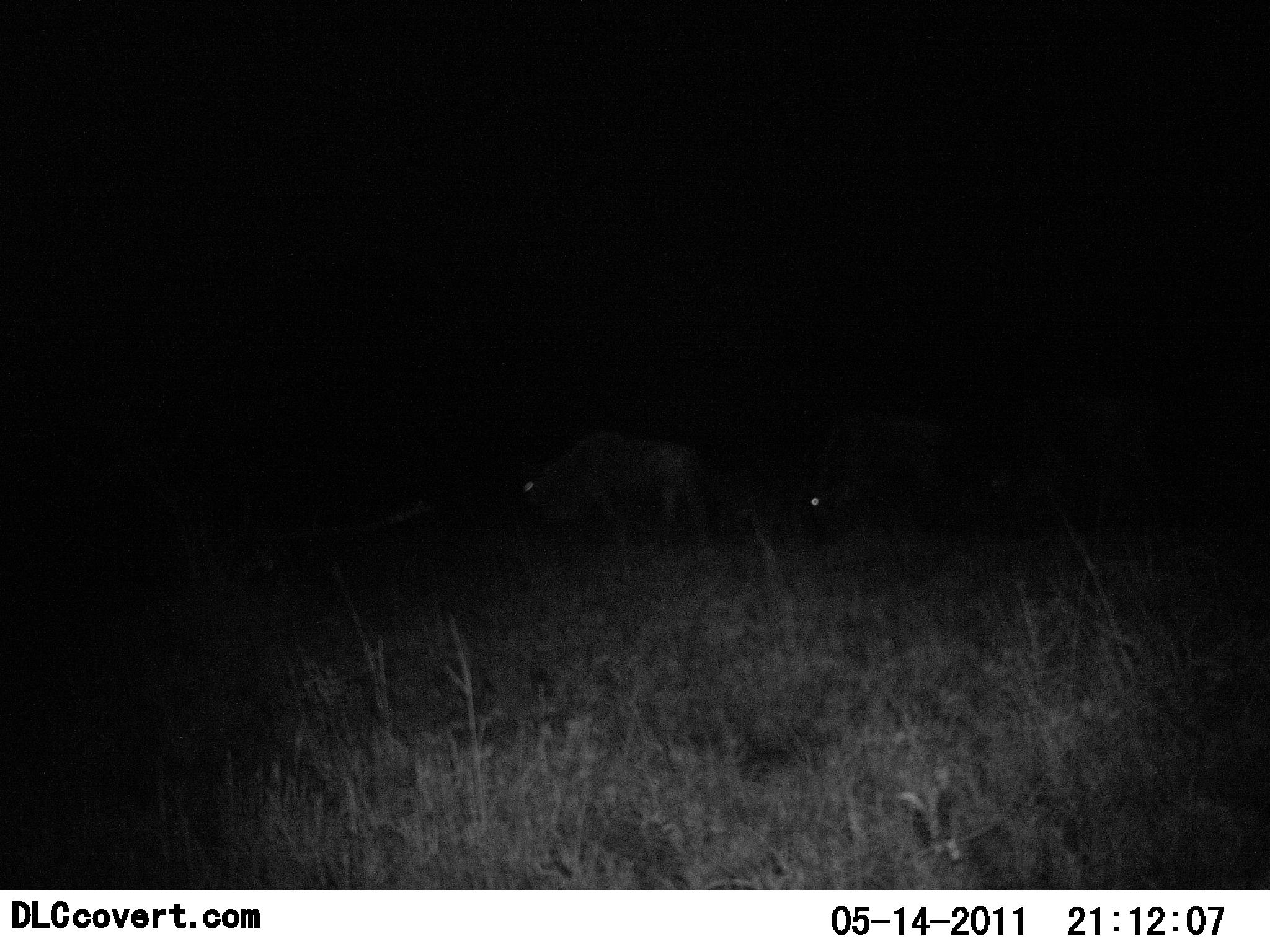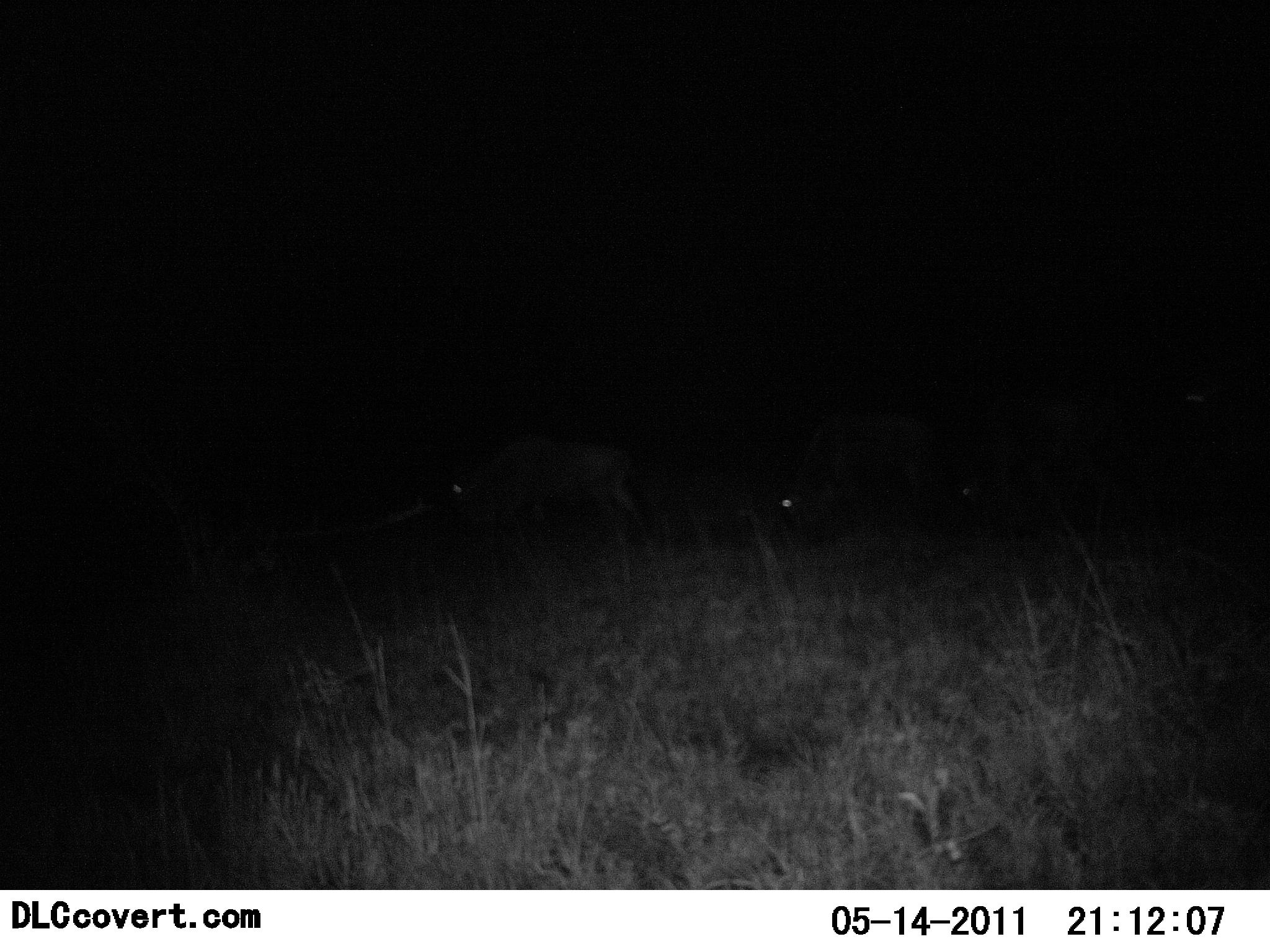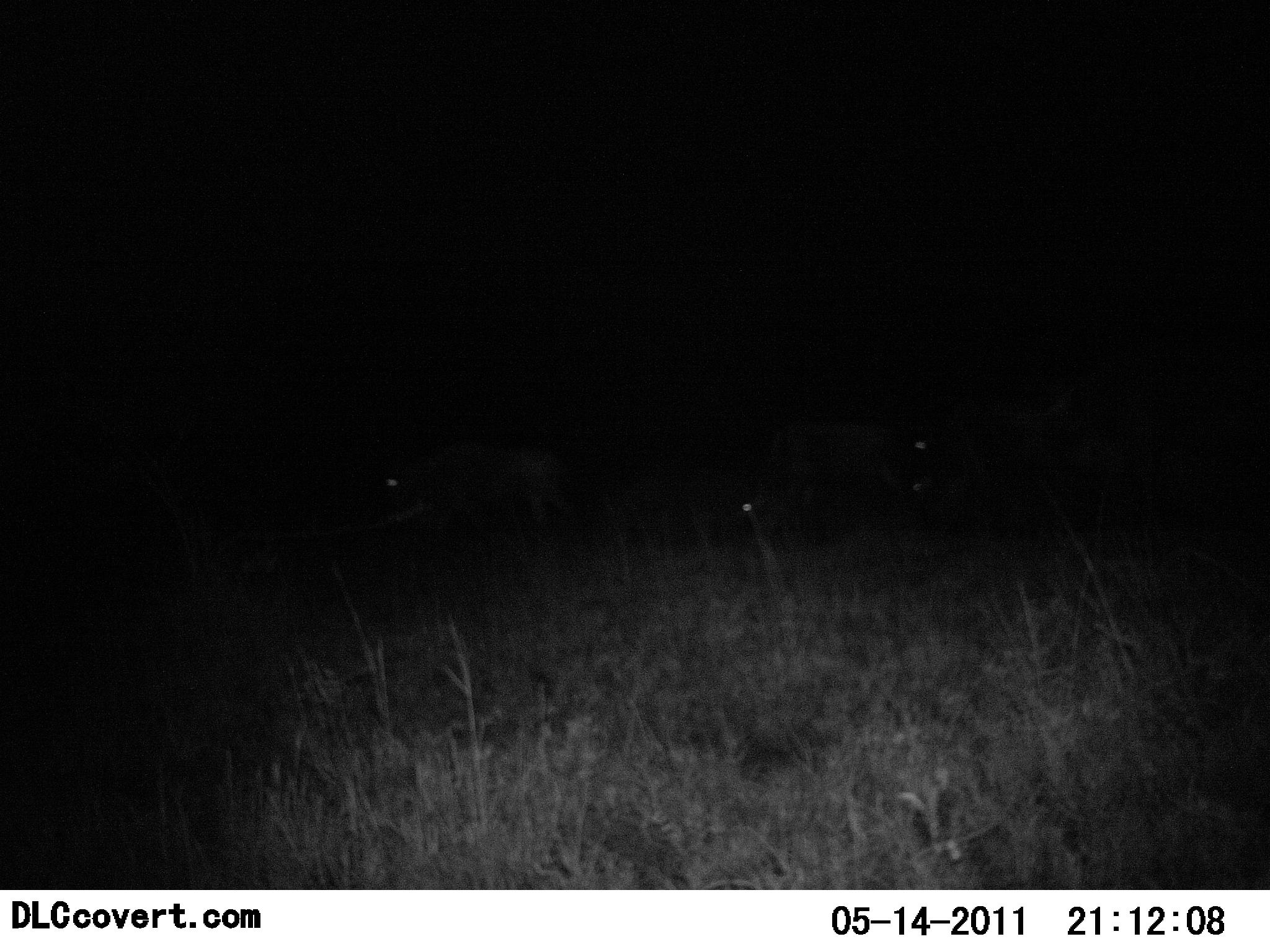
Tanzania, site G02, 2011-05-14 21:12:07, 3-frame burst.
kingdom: Animalia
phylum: Chordata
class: Mammalia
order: Artiodactyla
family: Bovidae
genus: Connochaetes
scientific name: Connochaetes taurinus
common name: blue wildebeest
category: wildebeest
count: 3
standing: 20%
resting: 10%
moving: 80%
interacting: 0%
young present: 0%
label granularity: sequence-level